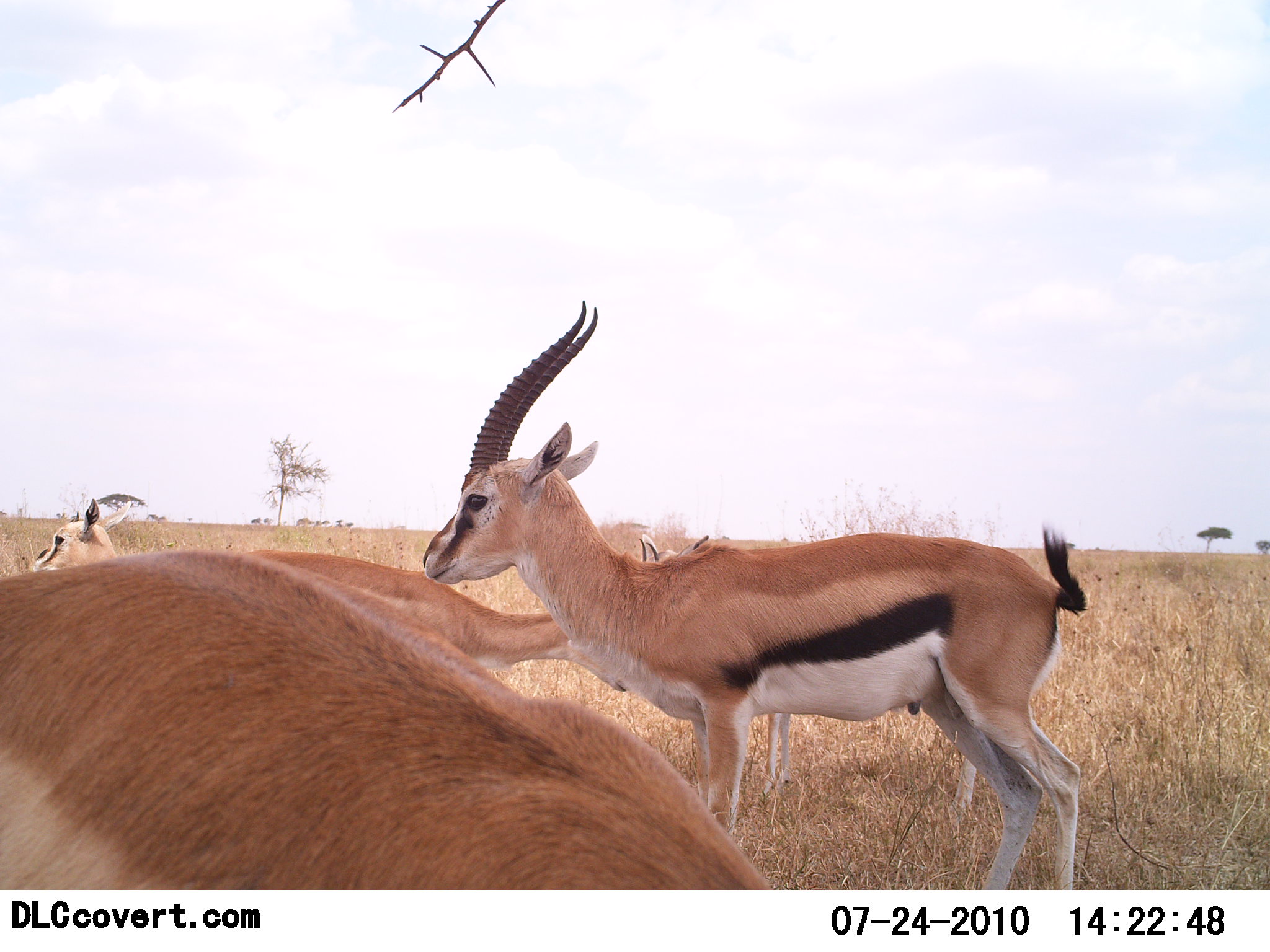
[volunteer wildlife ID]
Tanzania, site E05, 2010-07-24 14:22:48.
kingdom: Animalia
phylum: Chordata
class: Mammalia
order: Artiodactyla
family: Bovidae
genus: Eudorcas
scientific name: Eudorcas thomsonii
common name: thomson's gazelle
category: gazellethomsons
Gazellethomsons (thomson's gazelle) (Eudorcas thomsonii), count 4. Behavior (volunteer vote fractions): standing 94%, resting 6%, moving 6%, interacting 0%. Young present (vote fraction): 28%. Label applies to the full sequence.